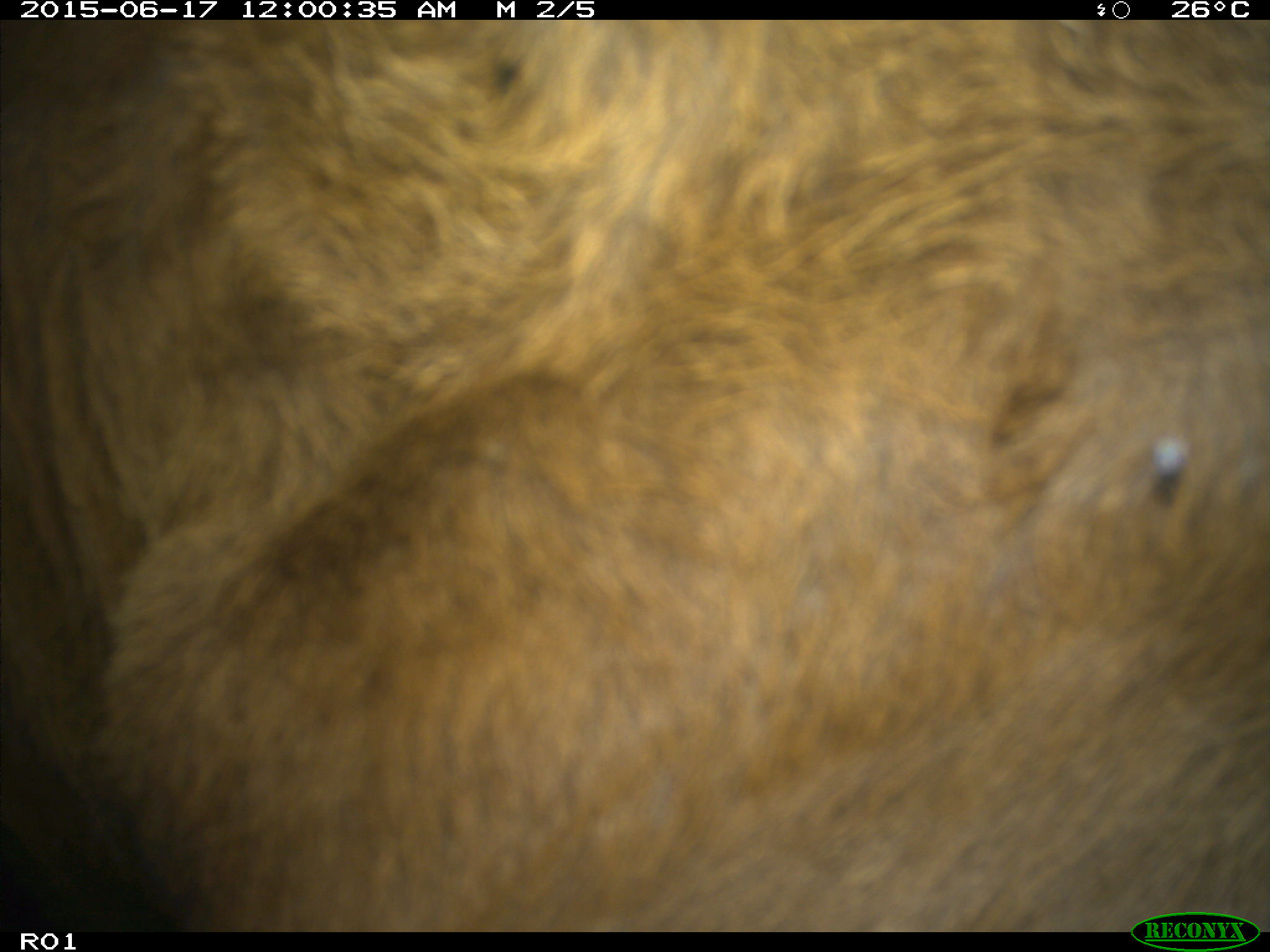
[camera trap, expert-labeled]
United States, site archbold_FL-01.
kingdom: Animalia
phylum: Chordata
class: Mammalia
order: Artiodactyla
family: Bovidae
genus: Bos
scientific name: Bos taurus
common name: domestic cow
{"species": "Bos taurus (domestic cow)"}